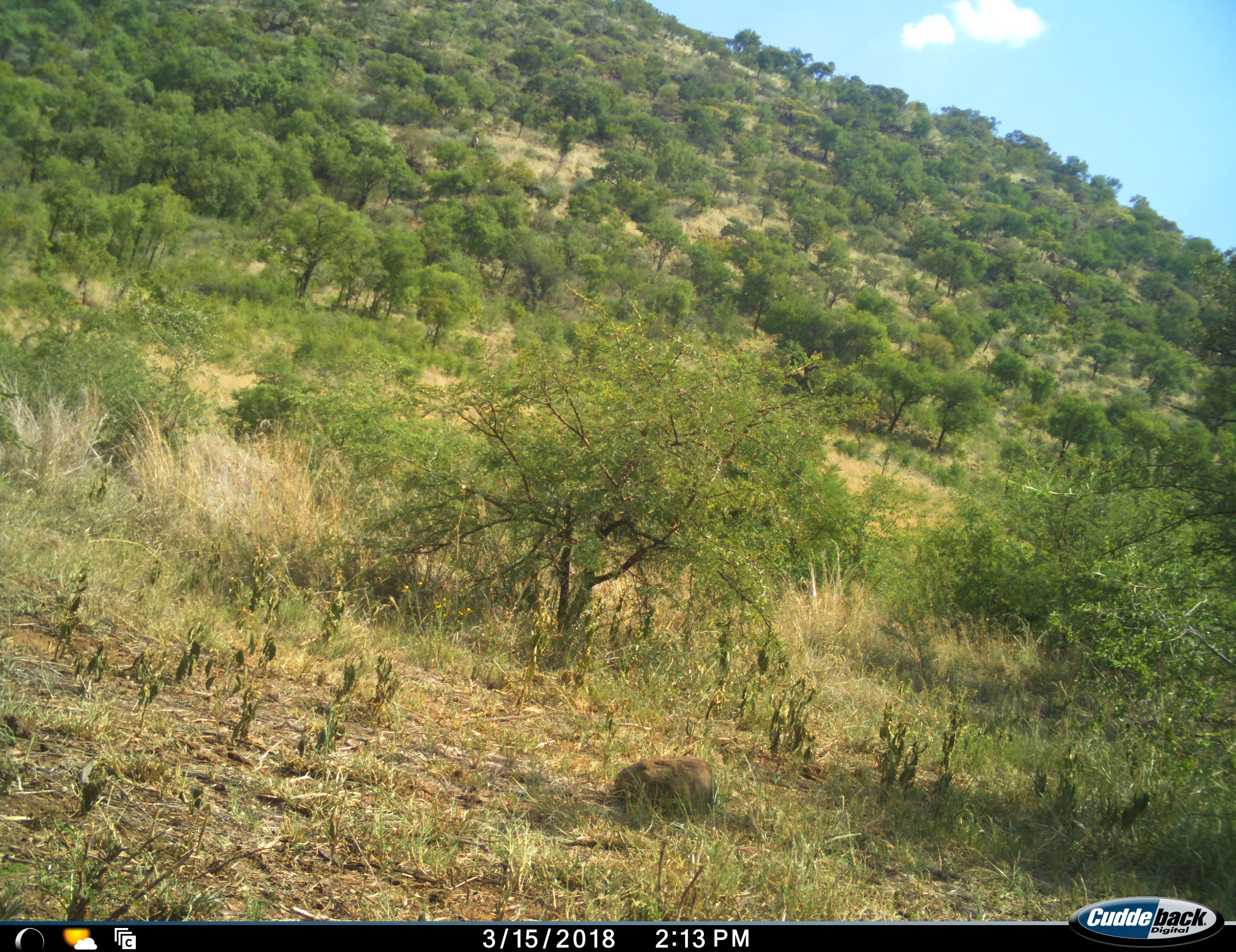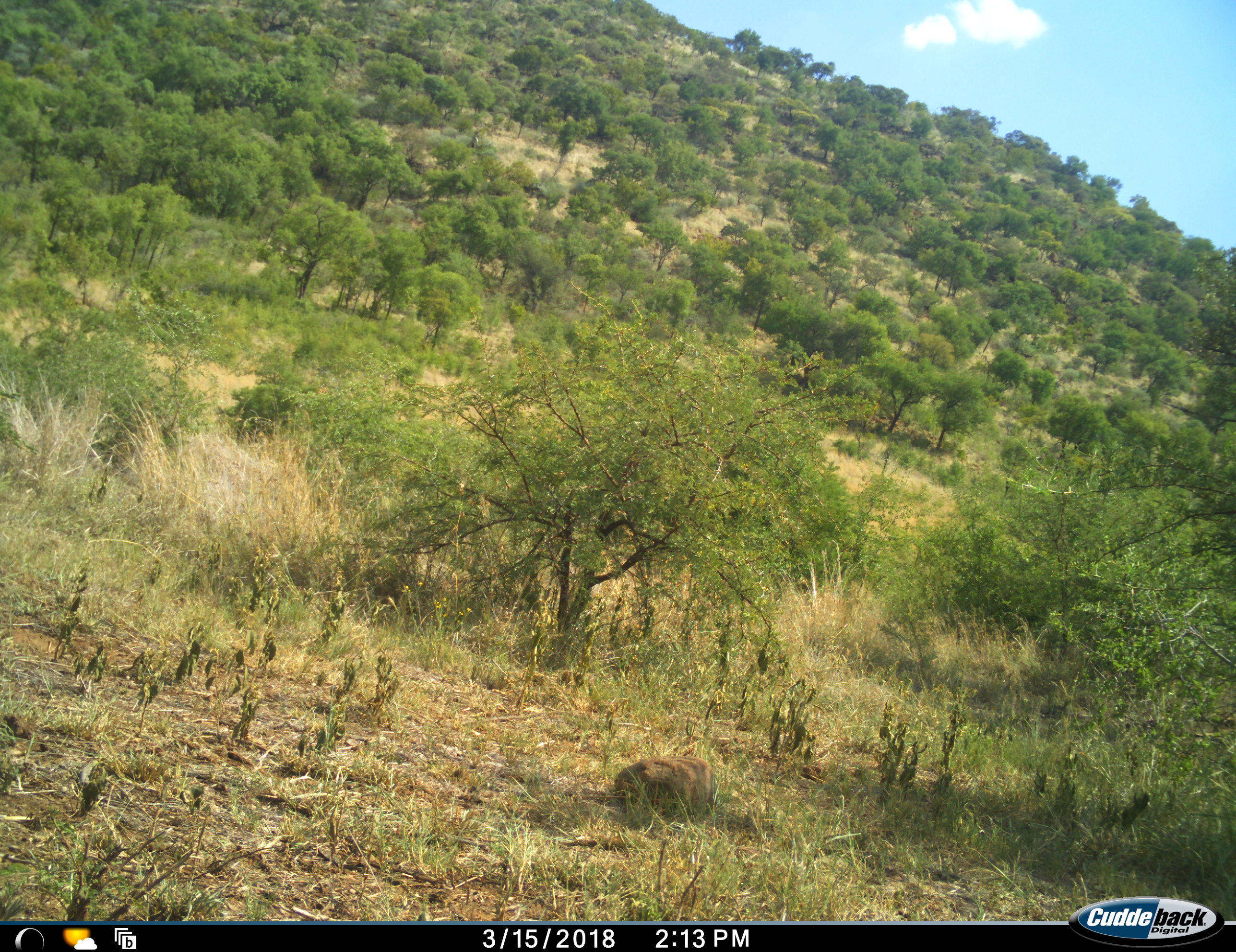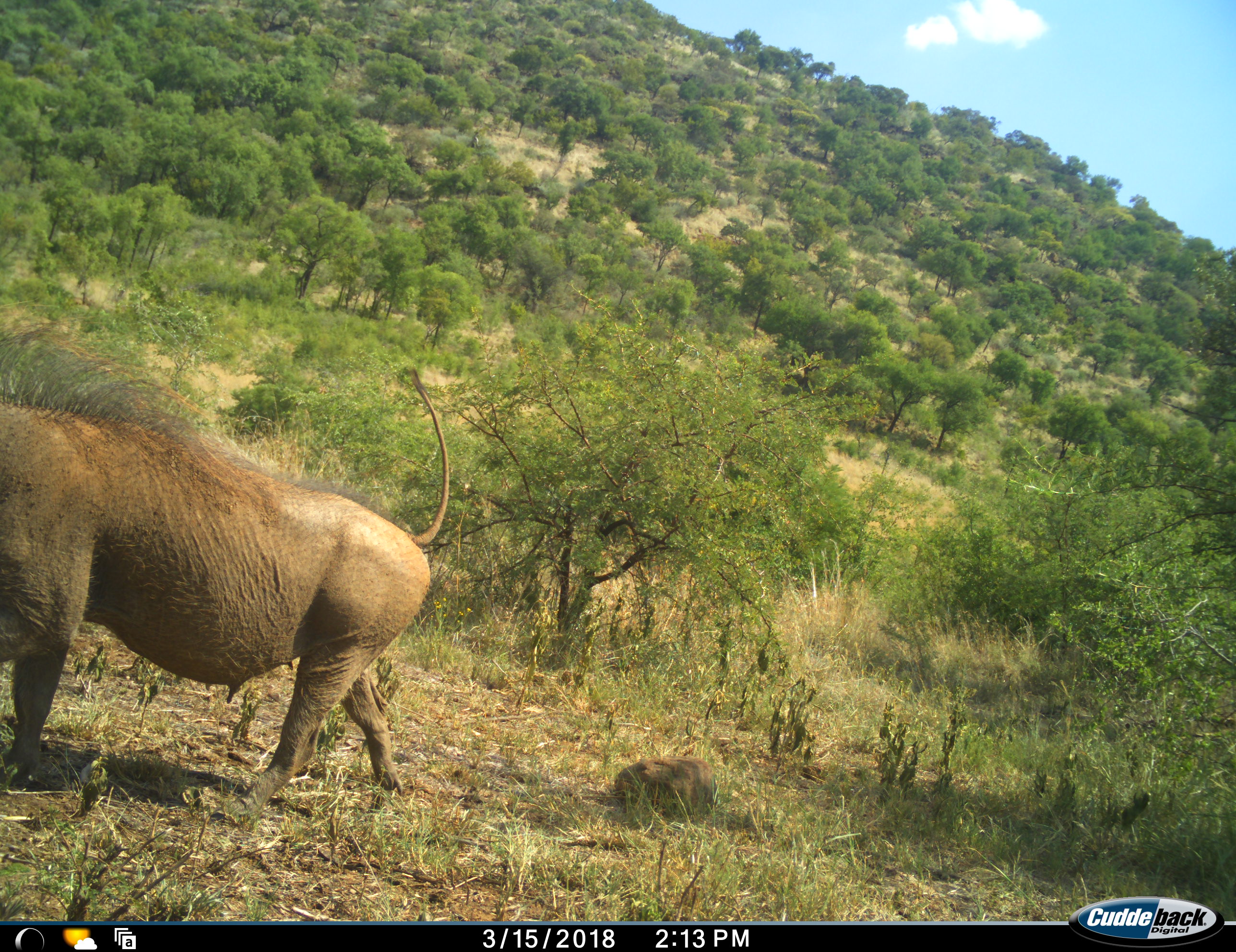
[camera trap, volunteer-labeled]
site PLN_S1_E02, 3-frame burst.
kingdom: Animalia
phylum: Chordata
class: Mammalia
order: Artiodactyla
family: Suidae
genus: Phacochoerus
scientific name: Phacochoerus africanus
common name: warthog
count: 1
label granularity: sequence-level